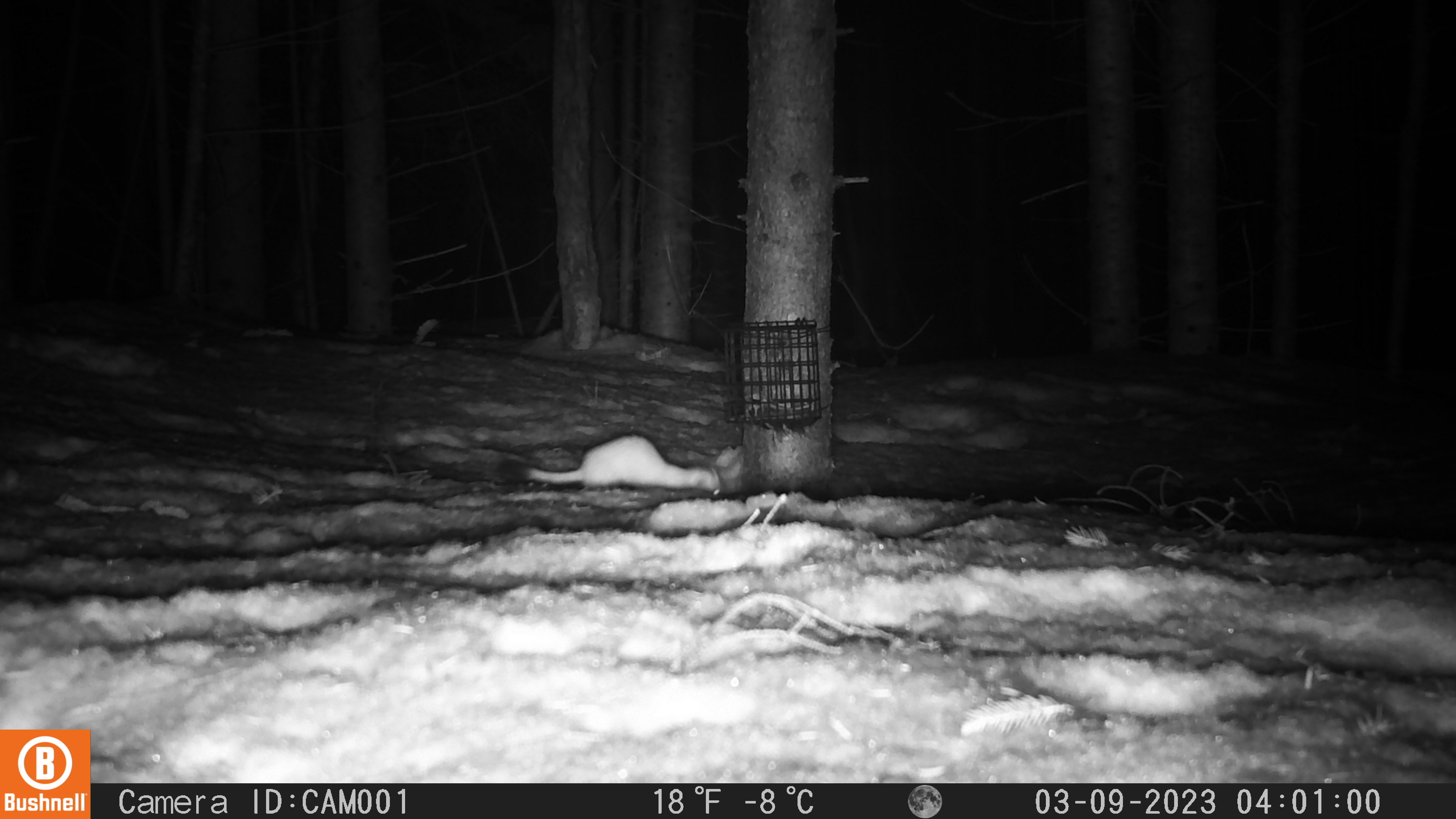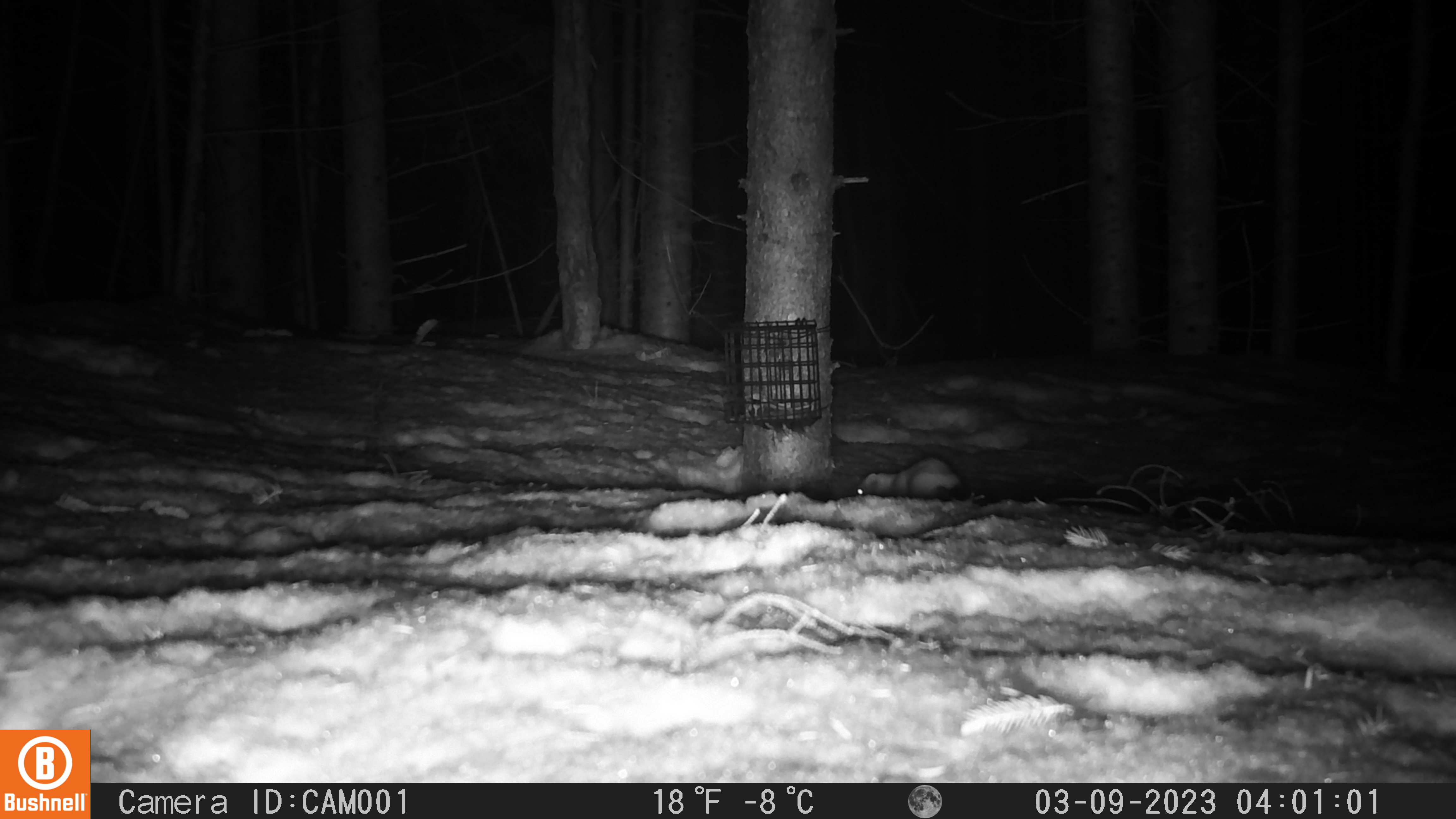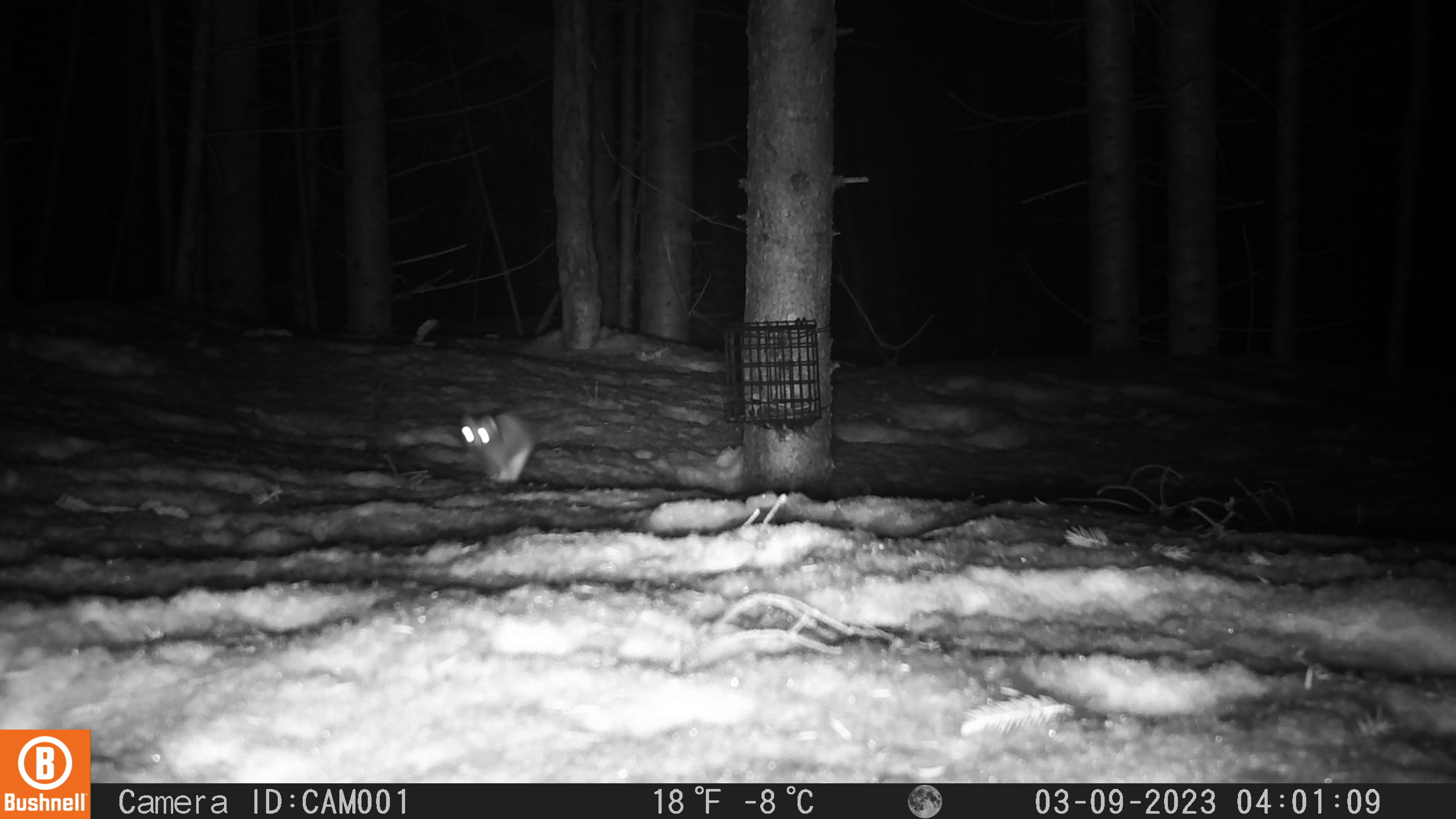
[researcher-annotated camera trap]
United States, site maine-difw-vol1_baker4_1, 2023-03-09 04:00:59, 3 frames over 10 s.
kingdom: Animalia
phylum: Chordata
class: Mammalia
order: Carnivora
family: Mustelidae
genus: Mustela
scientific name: Mustela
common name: weasel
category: weasel sp.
Weasel sp. (weasel) (Mustela).